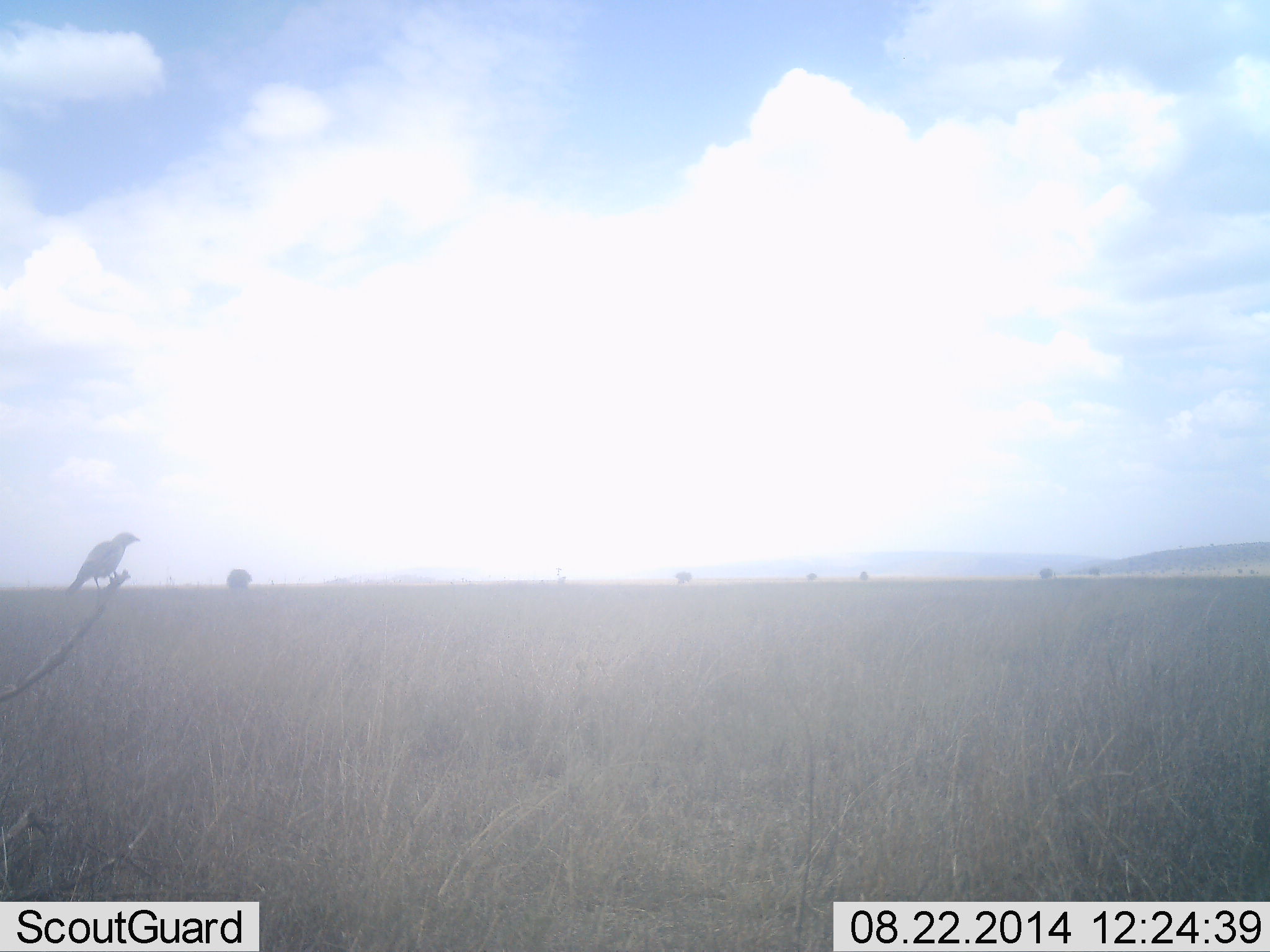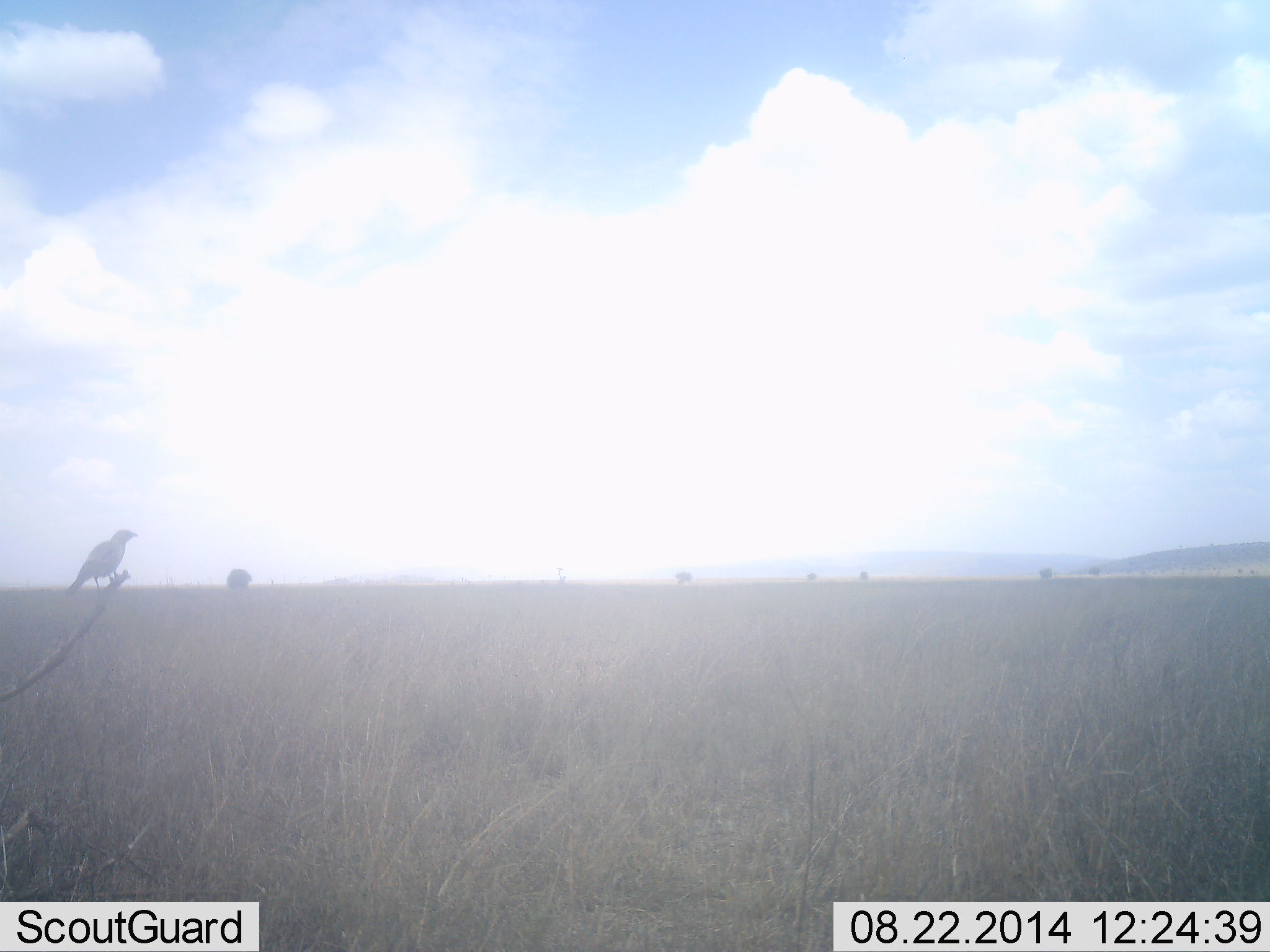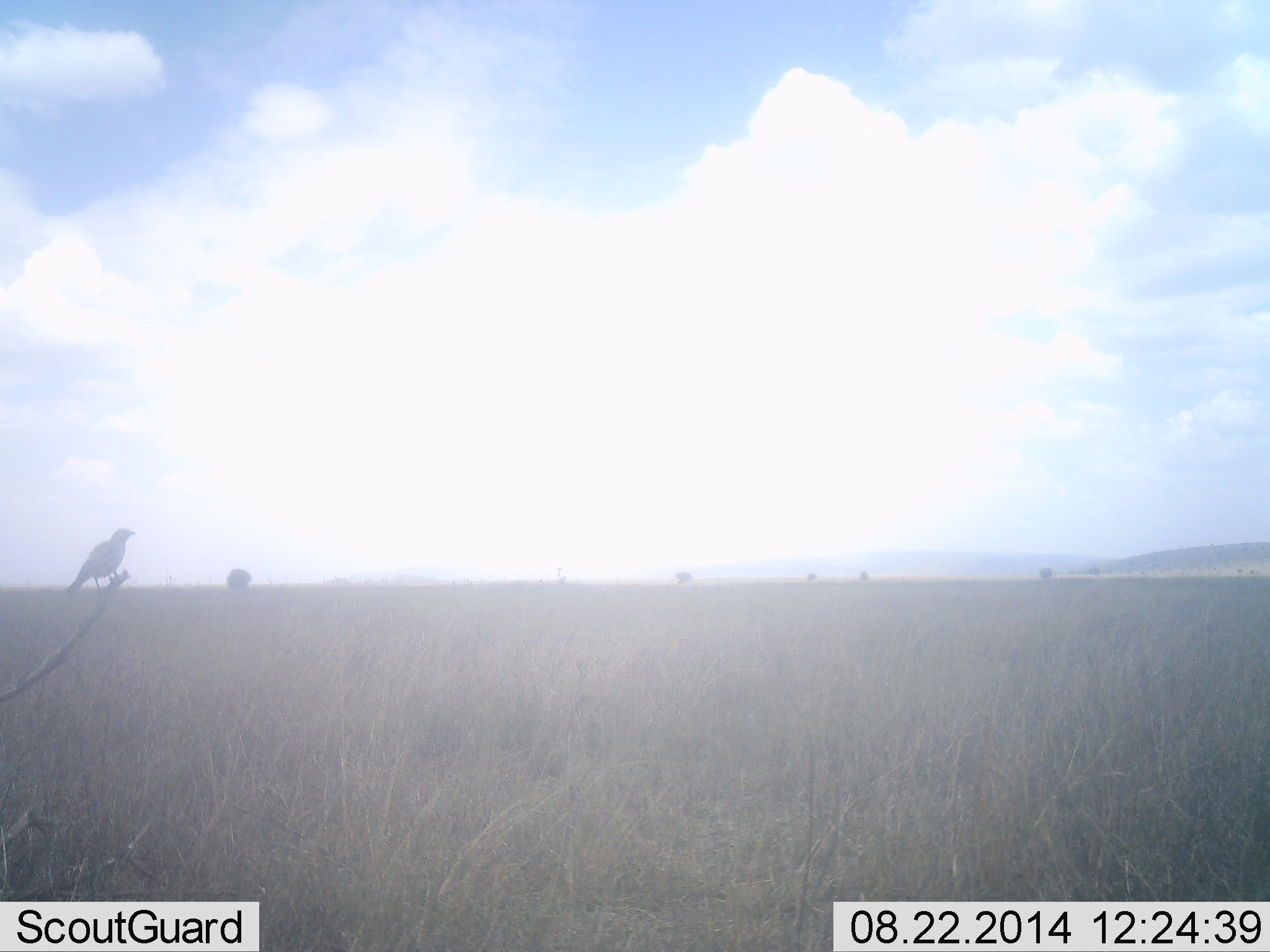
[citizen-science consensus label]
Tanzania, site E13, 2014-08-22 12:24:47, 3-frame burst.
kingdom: Animalia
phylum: Chordata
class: Aves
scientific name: Aves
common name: bird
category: otherbird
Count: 1.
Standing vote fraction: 40%.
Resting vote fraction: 60%.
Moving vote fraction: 0%.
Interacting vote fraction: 0%.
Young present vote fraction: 0%.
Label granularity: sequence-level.